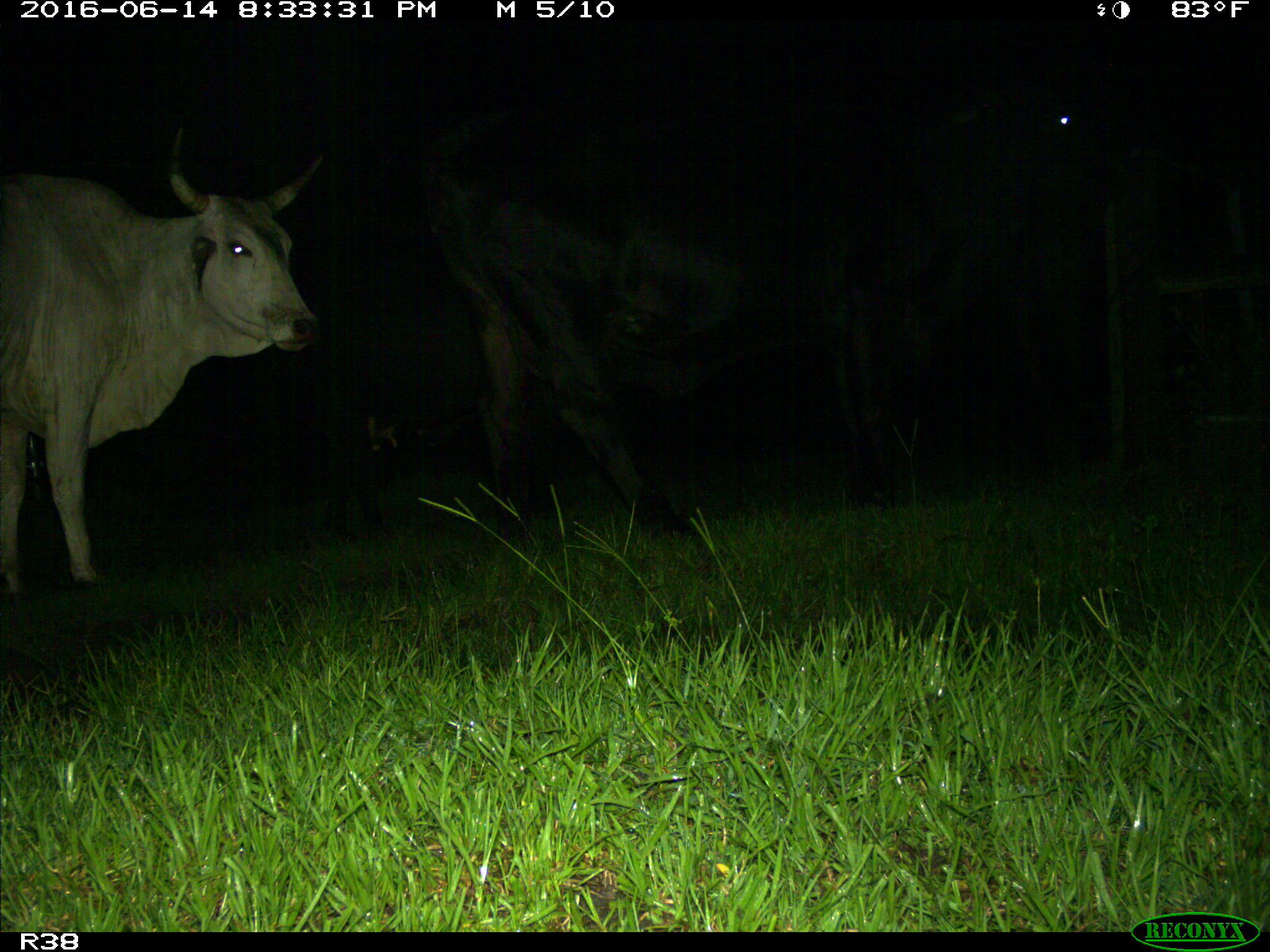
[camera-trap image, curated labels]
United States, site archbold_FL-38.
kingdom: Animalia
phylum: Chordata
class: Mammalia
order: Artiodactyla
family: Bovidae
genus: Bos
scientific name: Bos taurus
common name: domestic cow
Bos taurus (domestic cow).